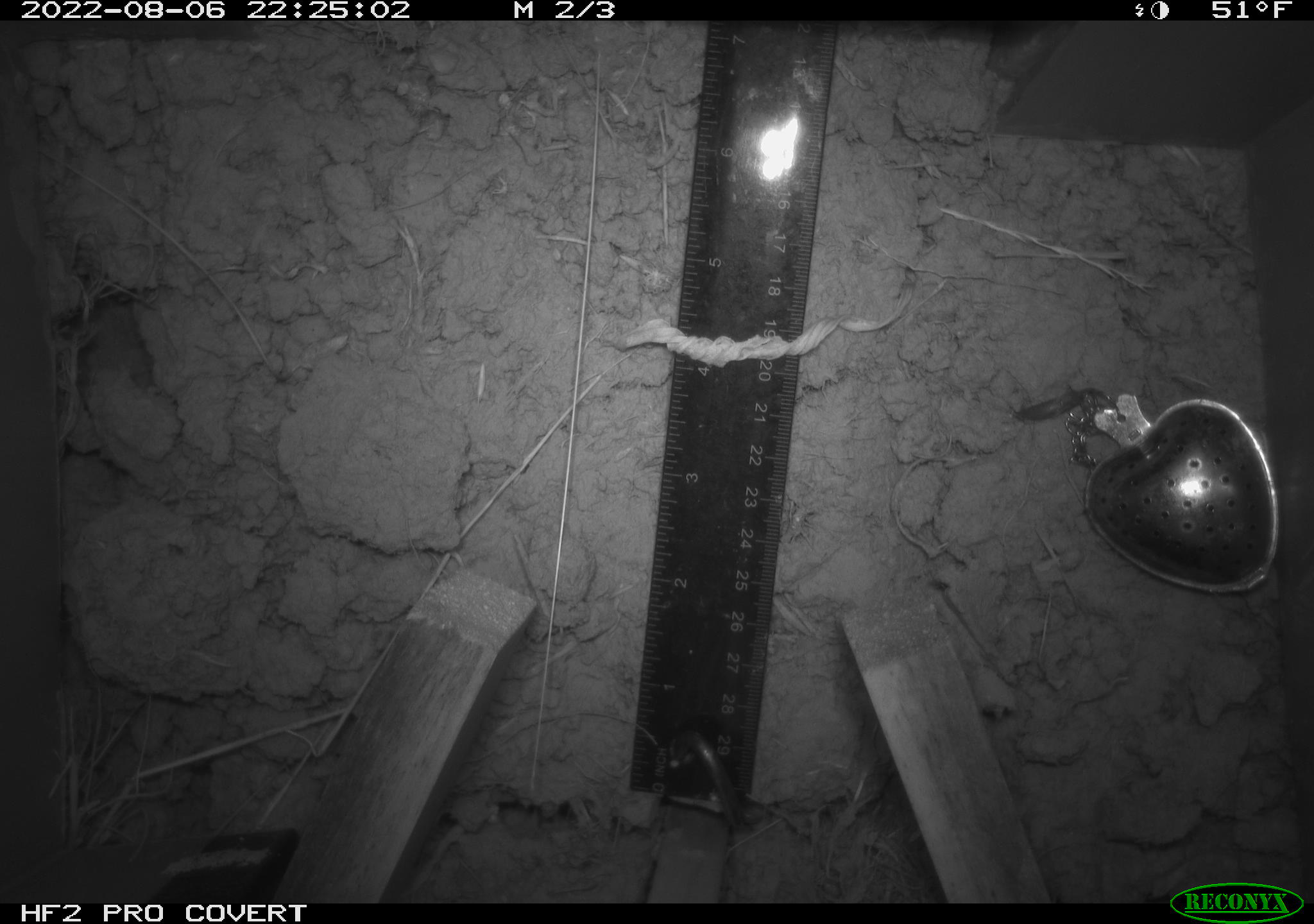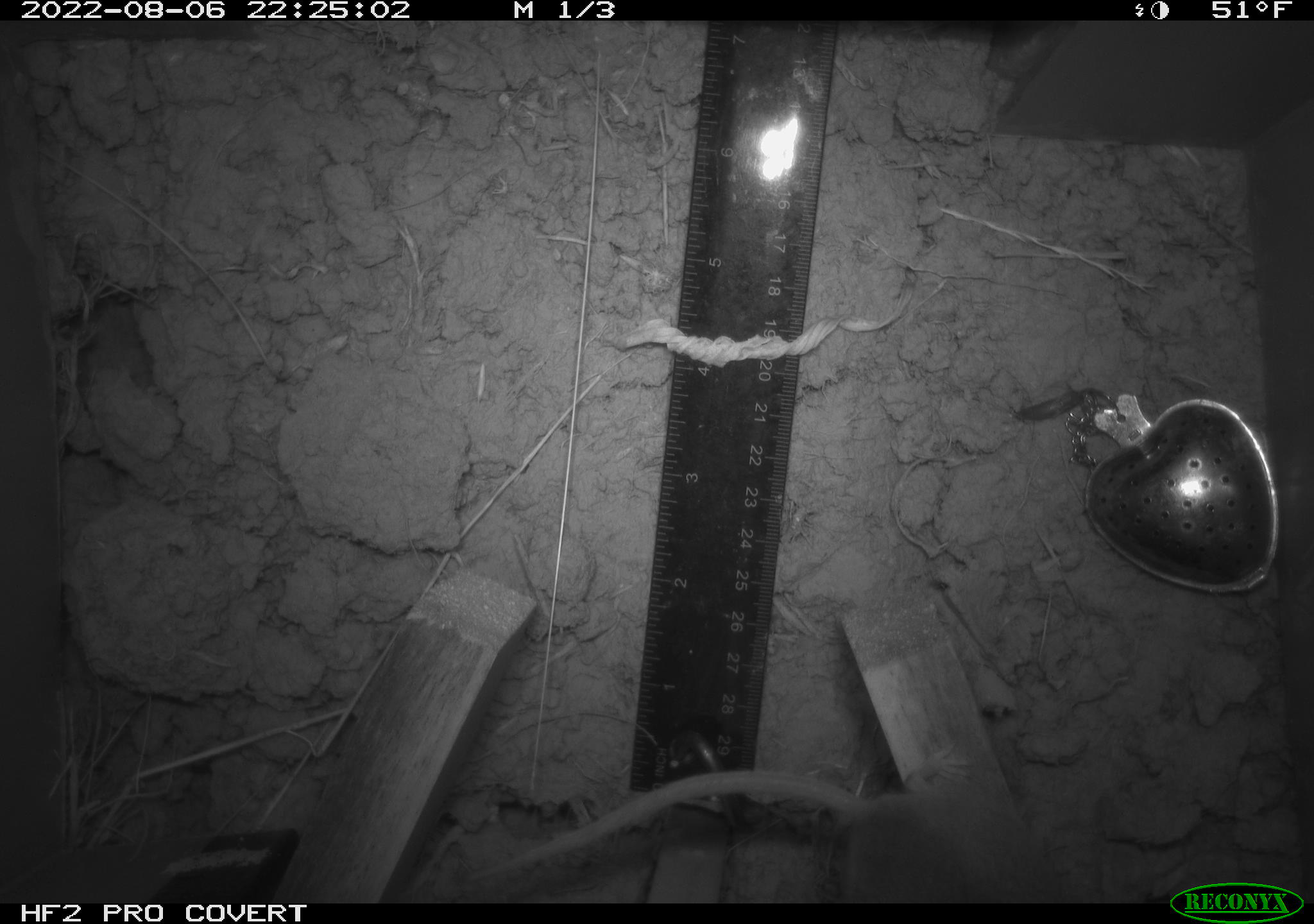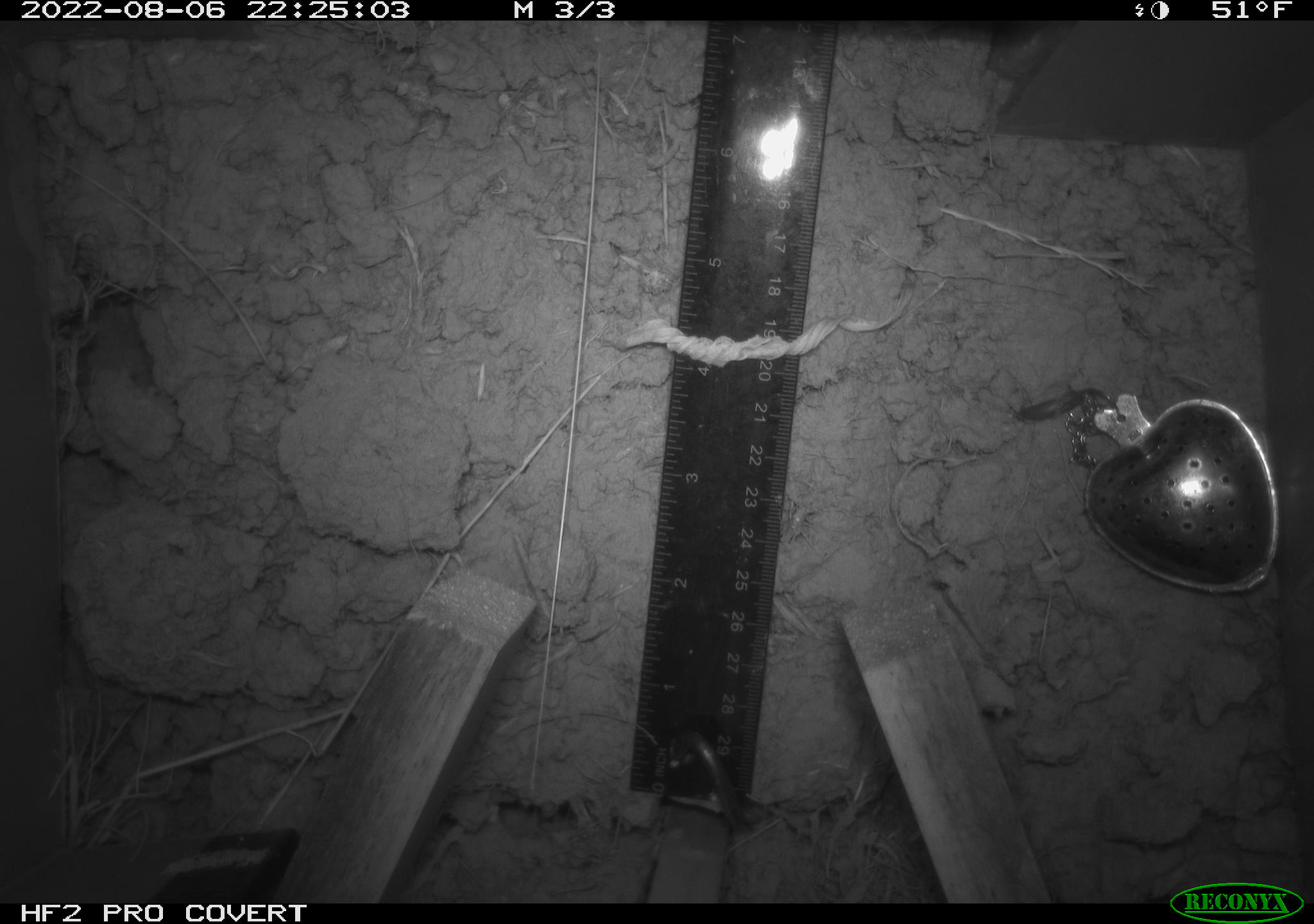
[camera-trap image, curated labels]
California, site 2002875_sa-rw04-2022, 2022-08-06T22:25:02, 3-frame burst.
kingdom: Animalia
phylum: Chordata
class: Mammalia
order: Rodentia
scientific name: Rodentia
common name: mouse species